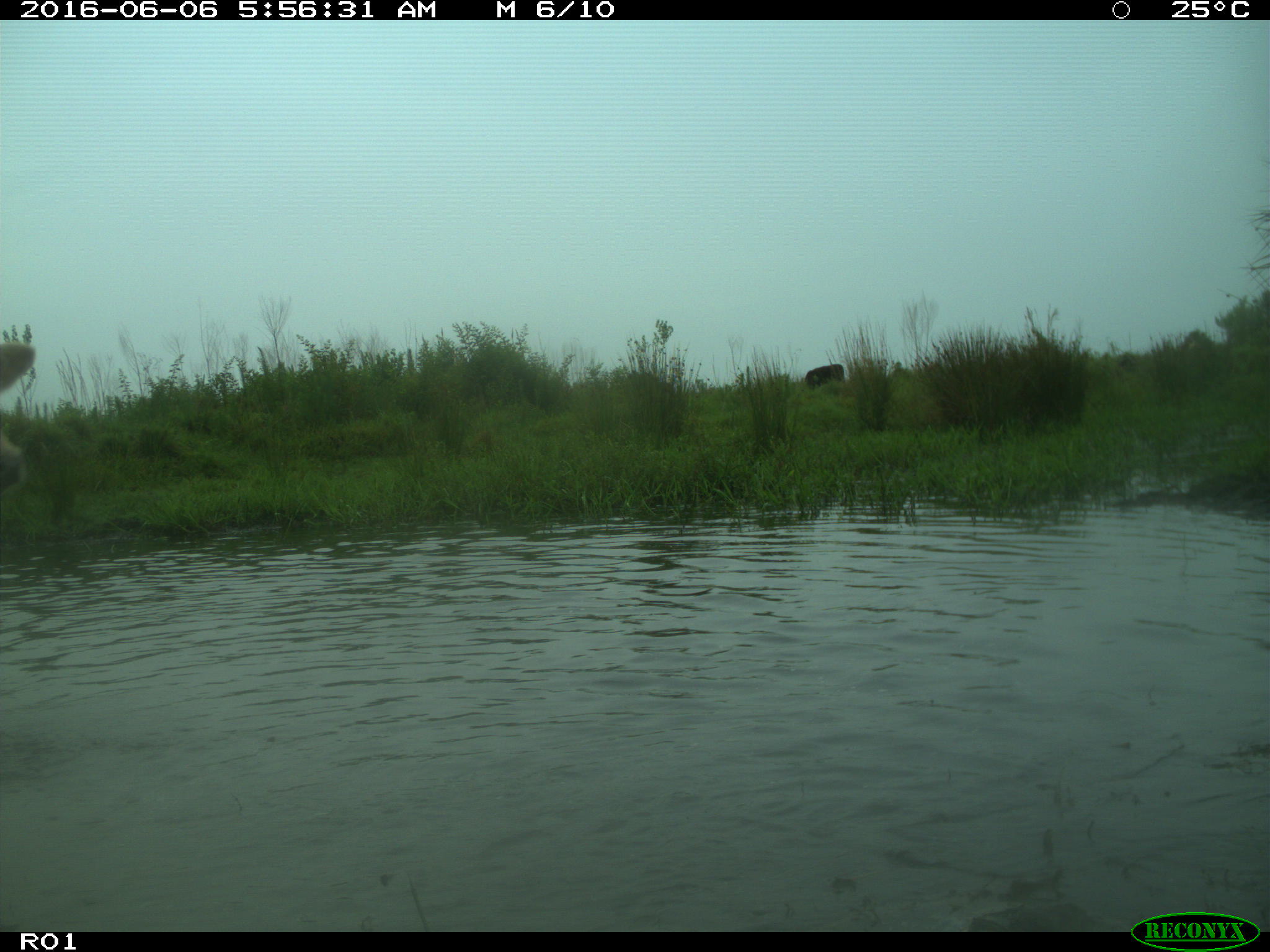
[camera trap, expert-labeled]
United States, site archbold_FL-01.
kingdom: Animalia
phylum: Chordata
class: Mammalia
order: Artiodactyla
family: Bovidae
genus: Bos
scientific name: Bos taurus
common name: domestic cow